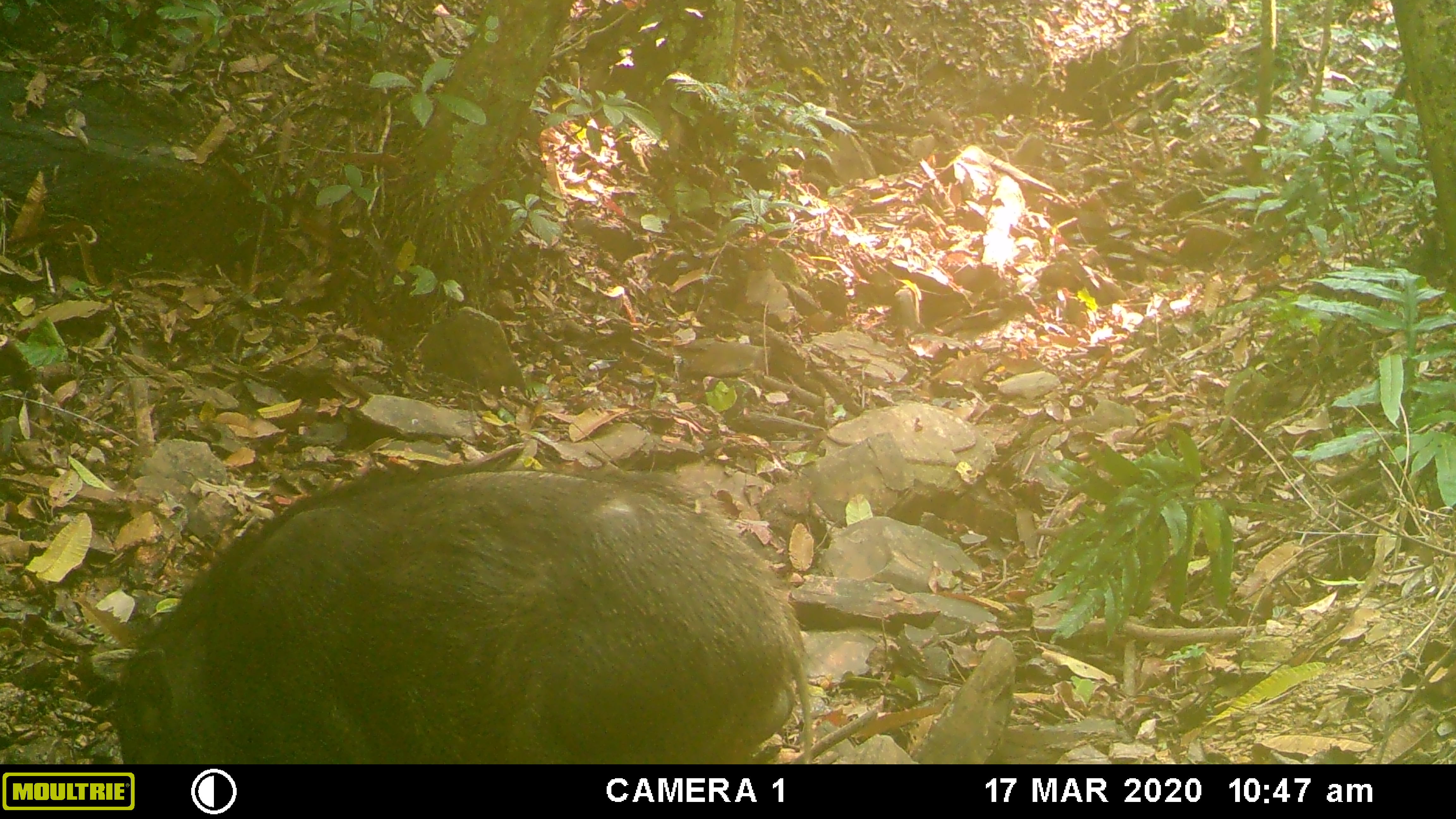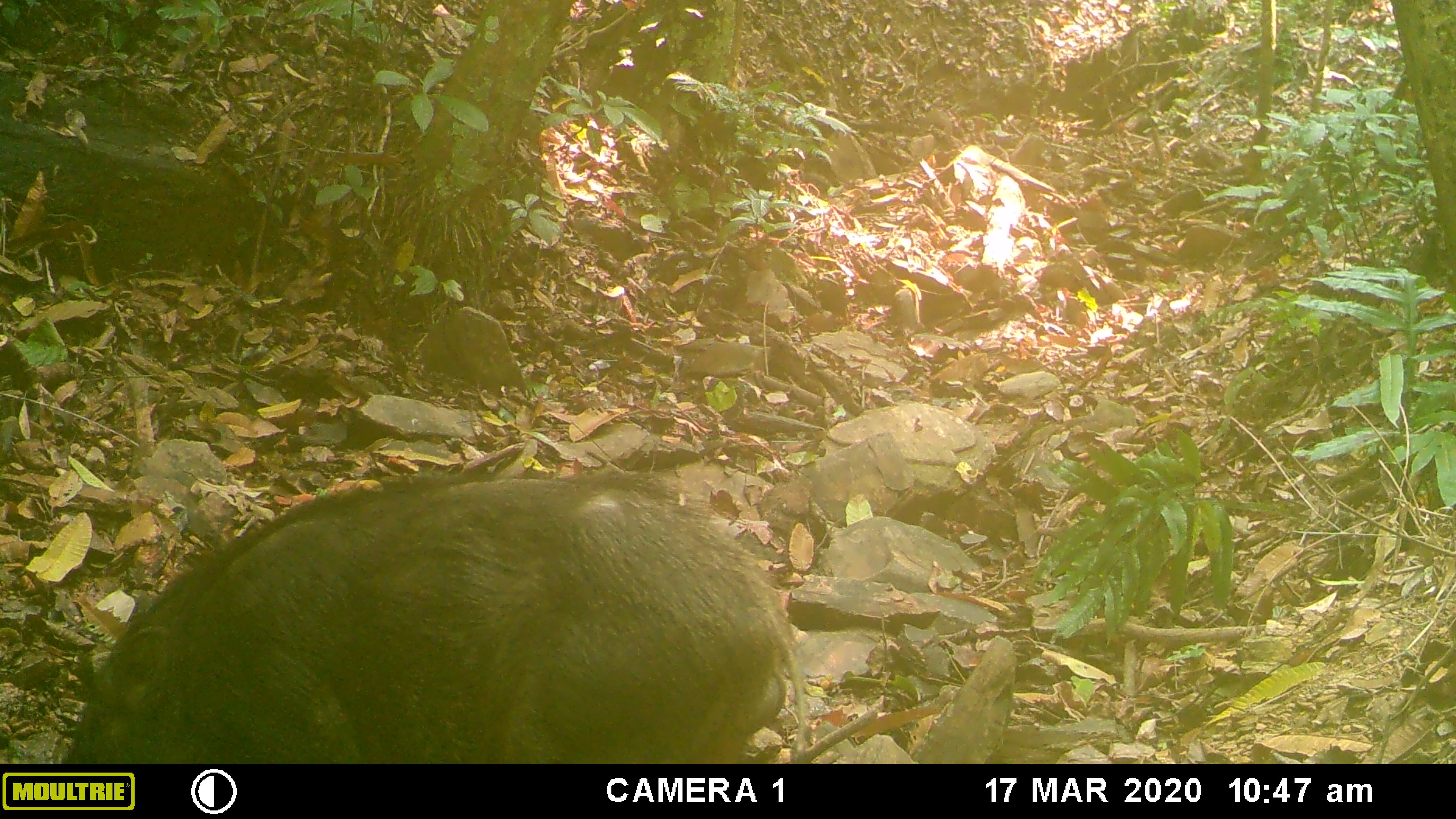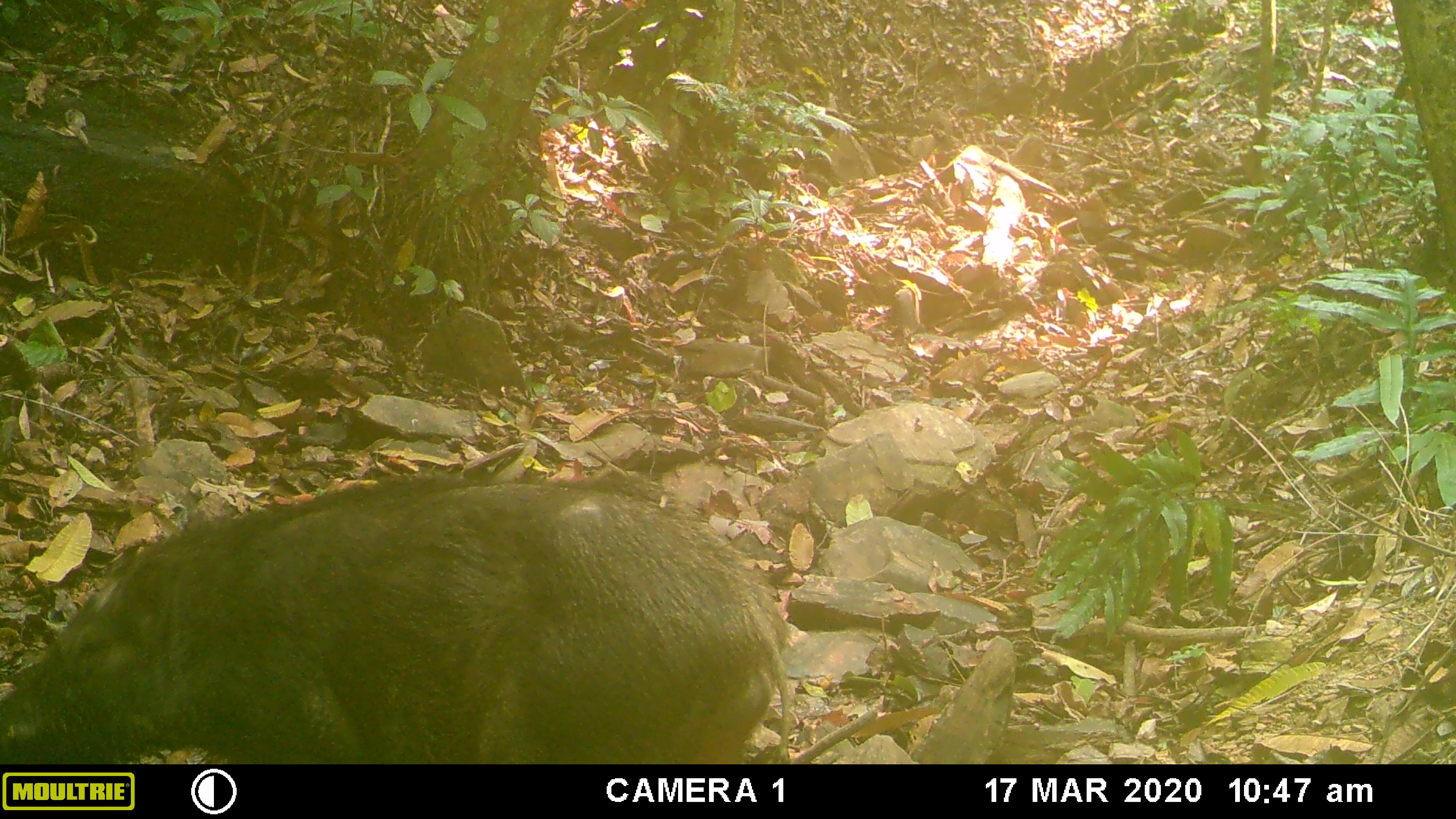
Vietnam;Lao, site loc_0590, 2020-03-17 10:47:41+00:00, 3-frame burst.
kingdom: Animalia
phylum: Chordata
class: Mammalia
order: Artiodactyla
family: Suidae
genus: Sus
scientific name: Sus scrofa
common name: eurasian wild pig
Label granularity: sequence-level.